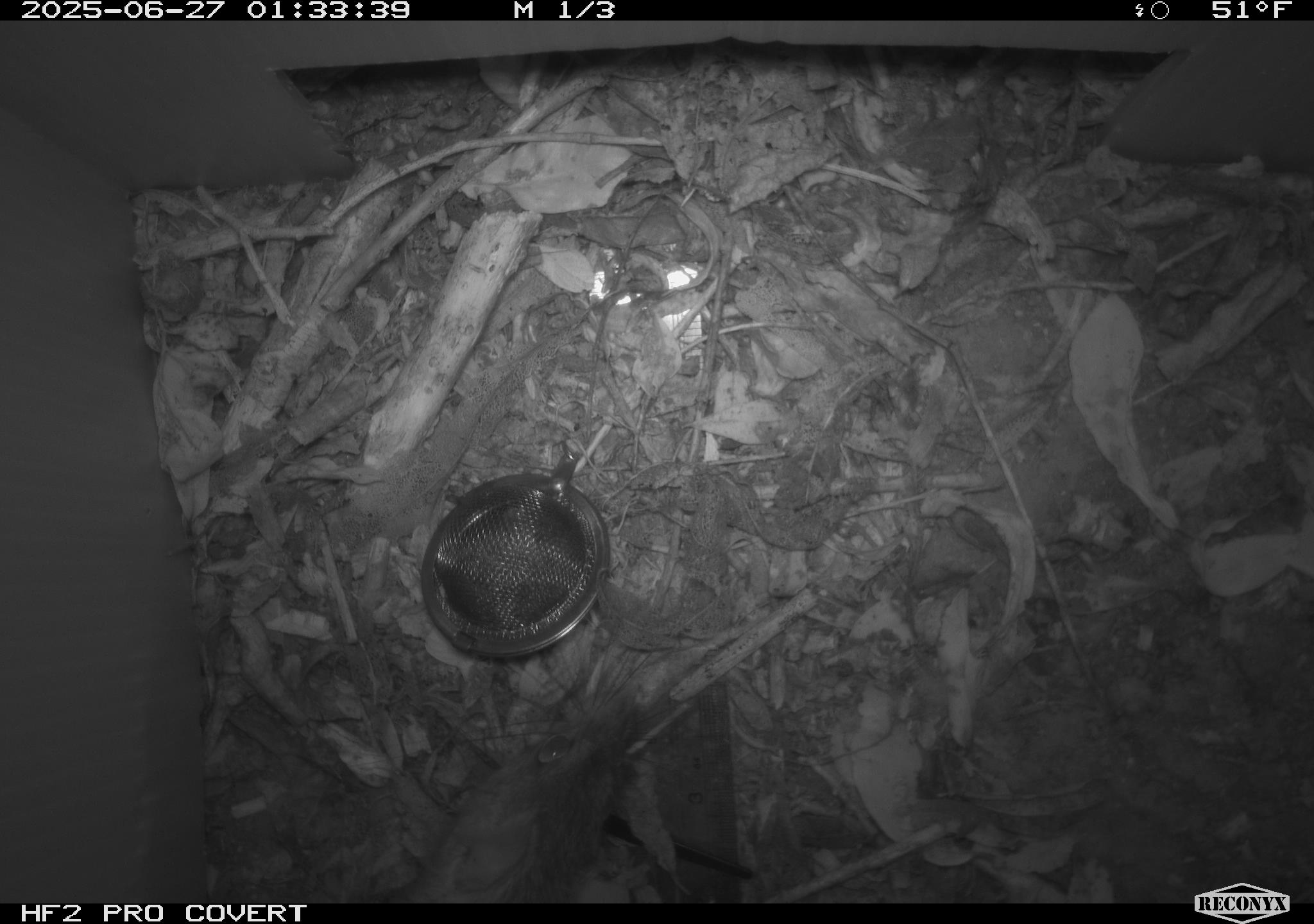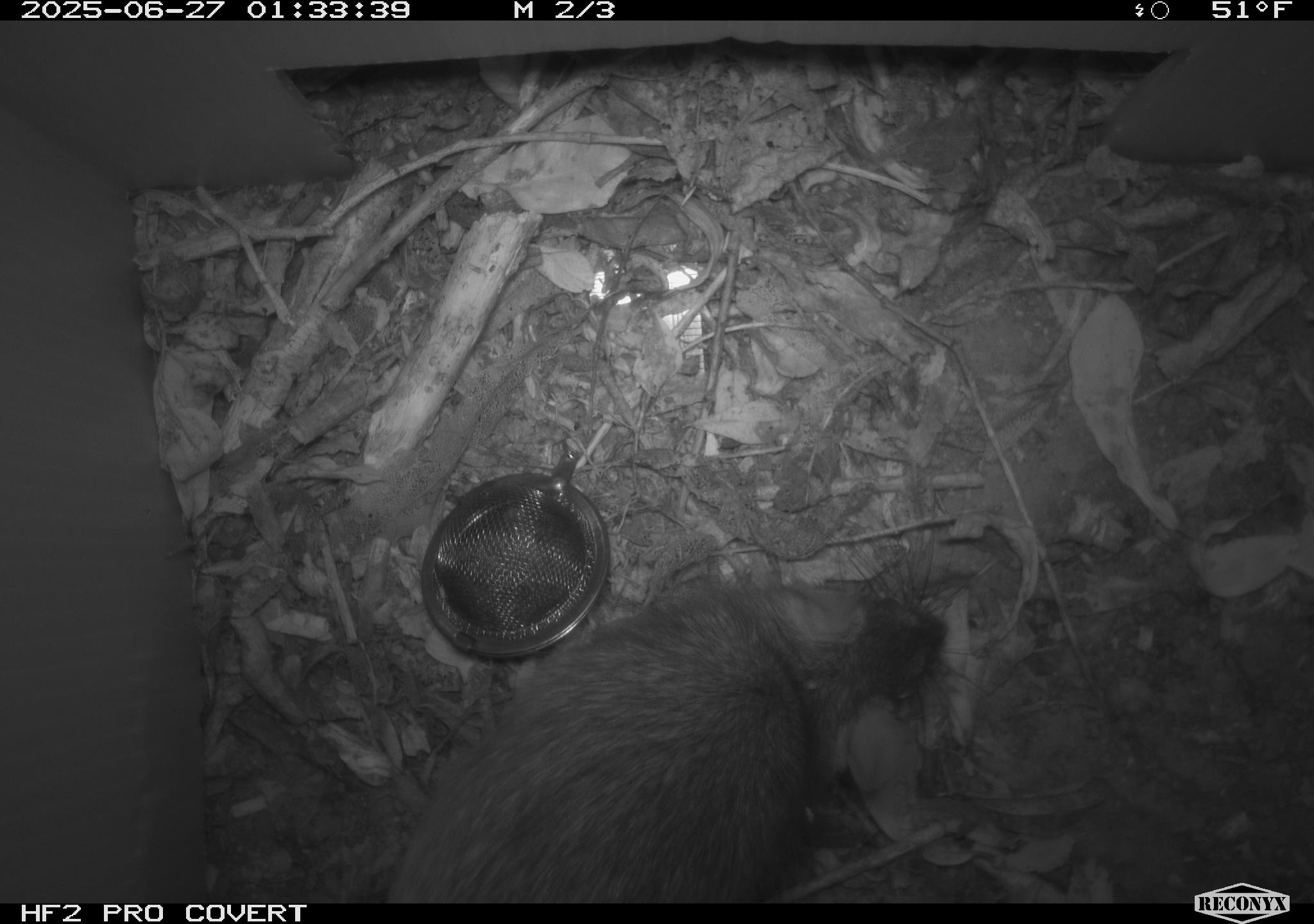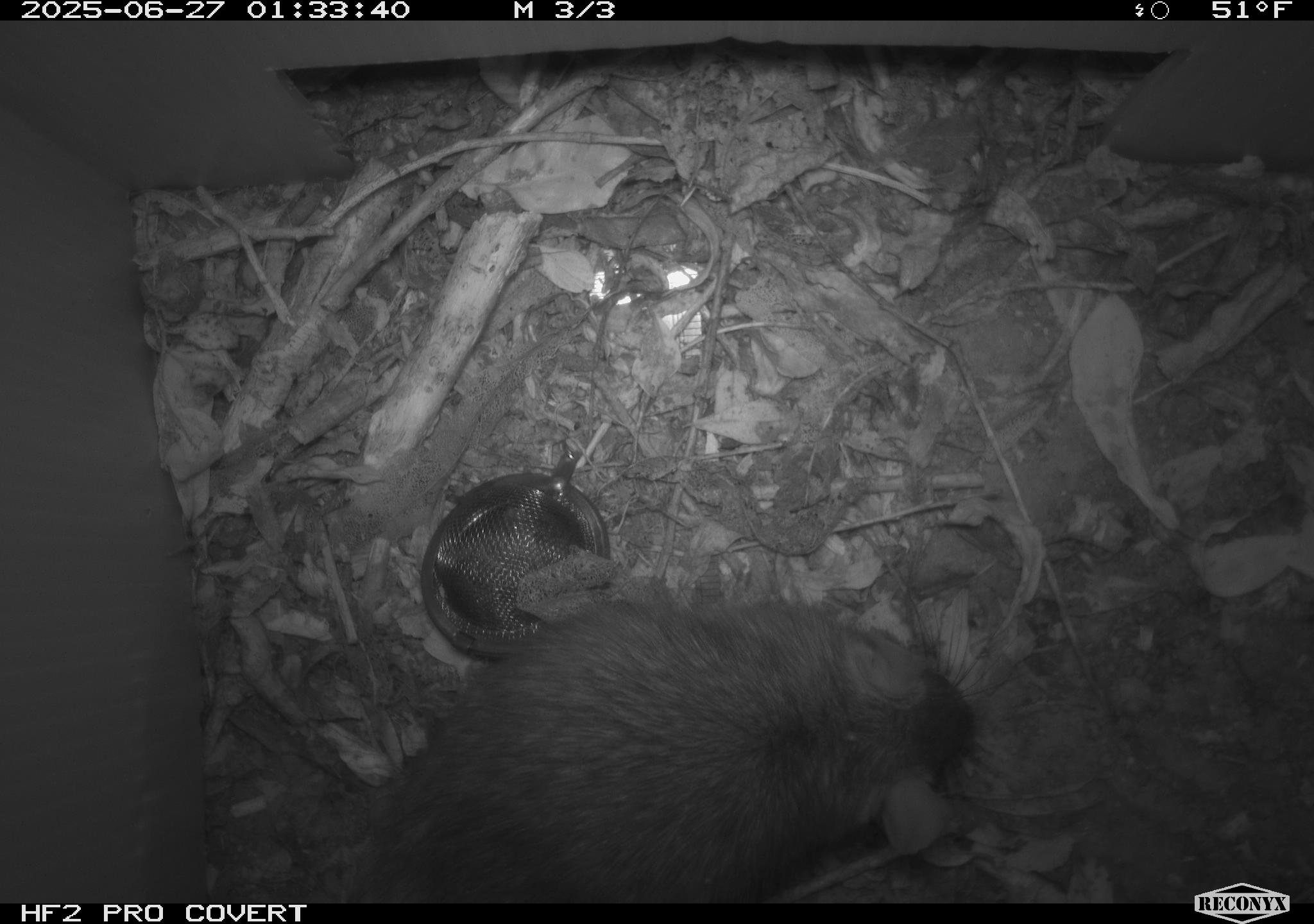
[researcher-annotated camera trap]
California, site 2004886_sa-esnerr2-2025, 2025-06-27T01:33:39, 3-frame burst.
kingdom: Animalia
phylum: Chordata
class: Aves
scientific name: Aves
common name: bird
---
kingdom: Animalia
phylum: Chordata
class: Mammalia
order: Rodentia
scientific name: Rodentia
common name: rodent